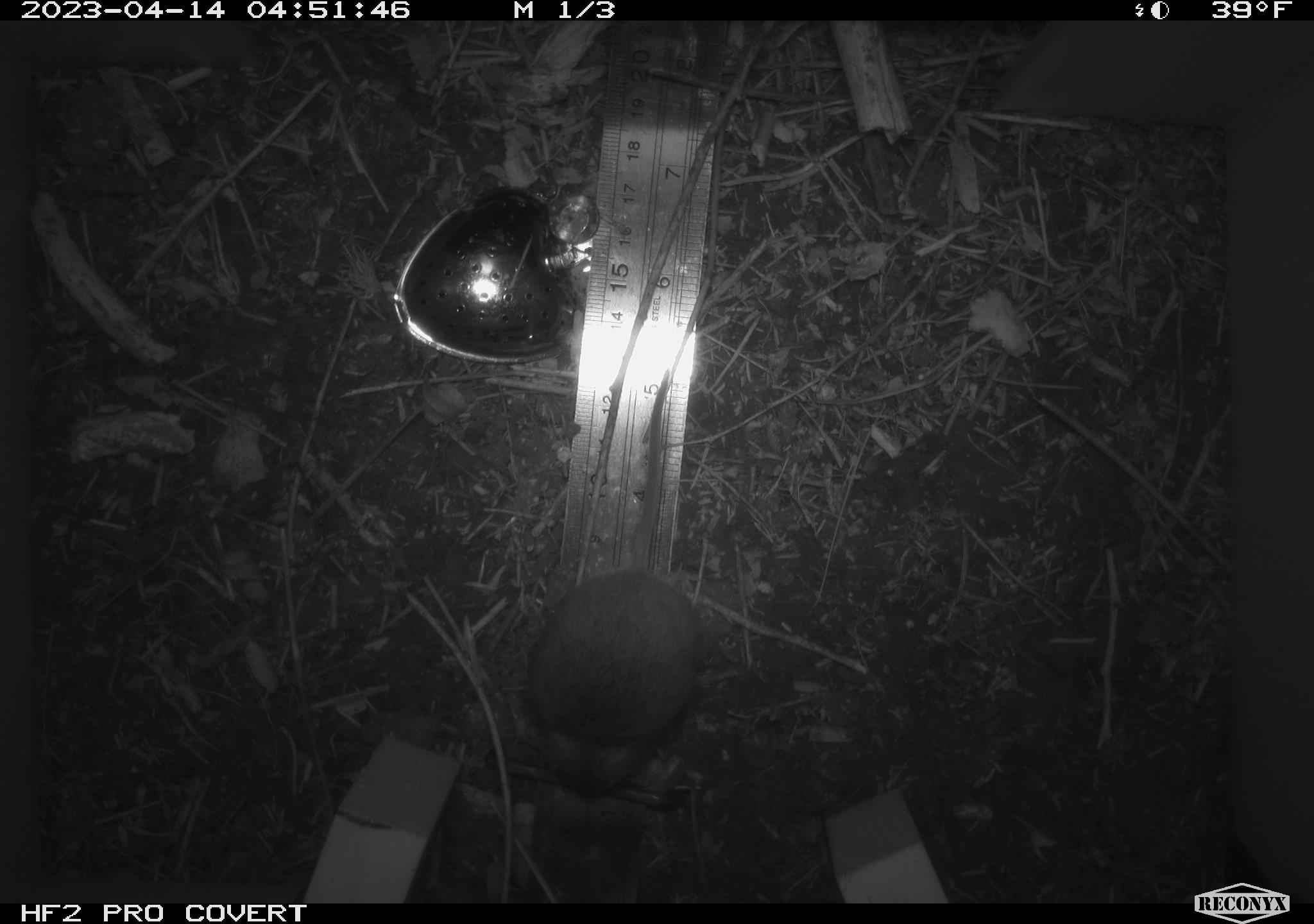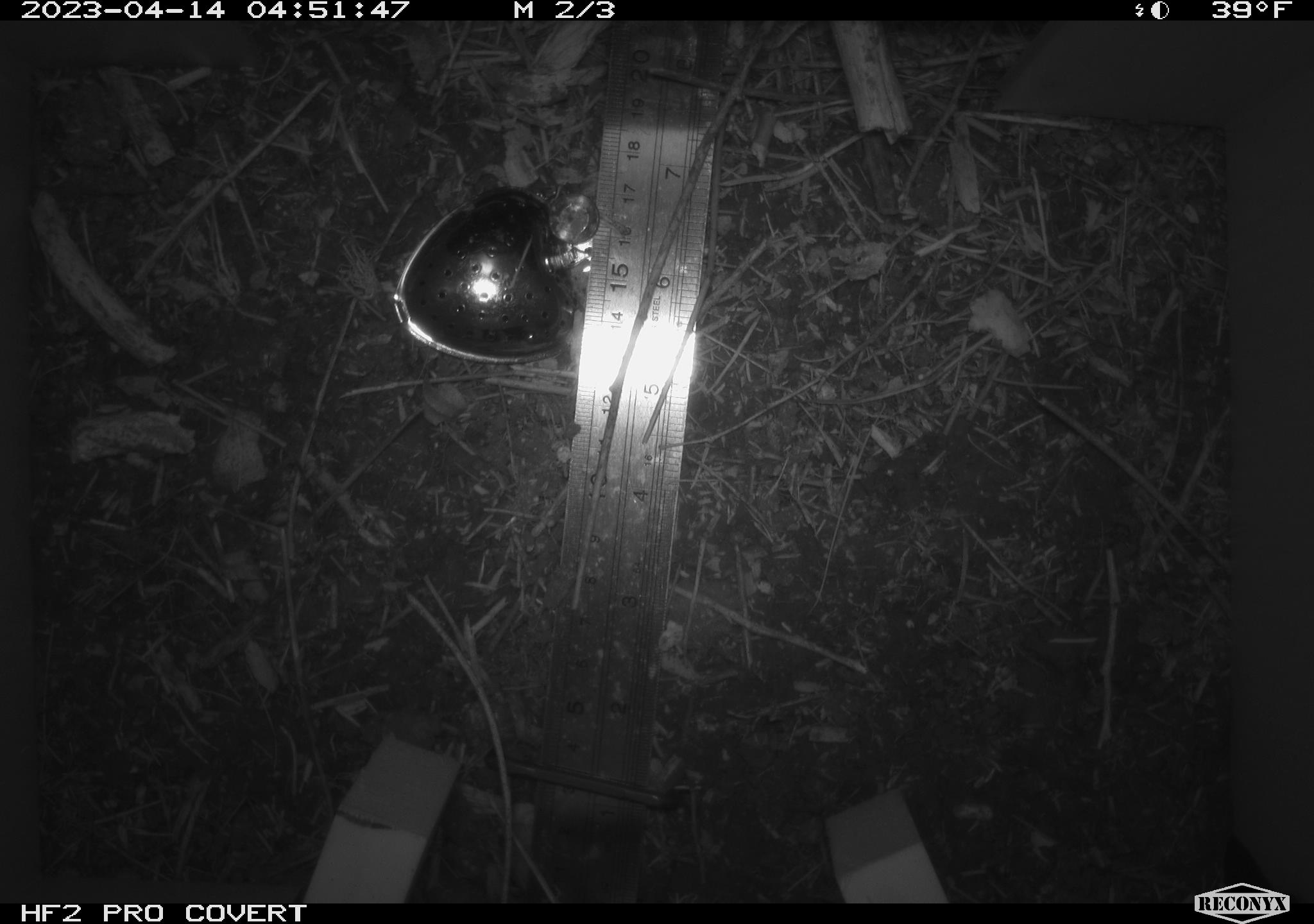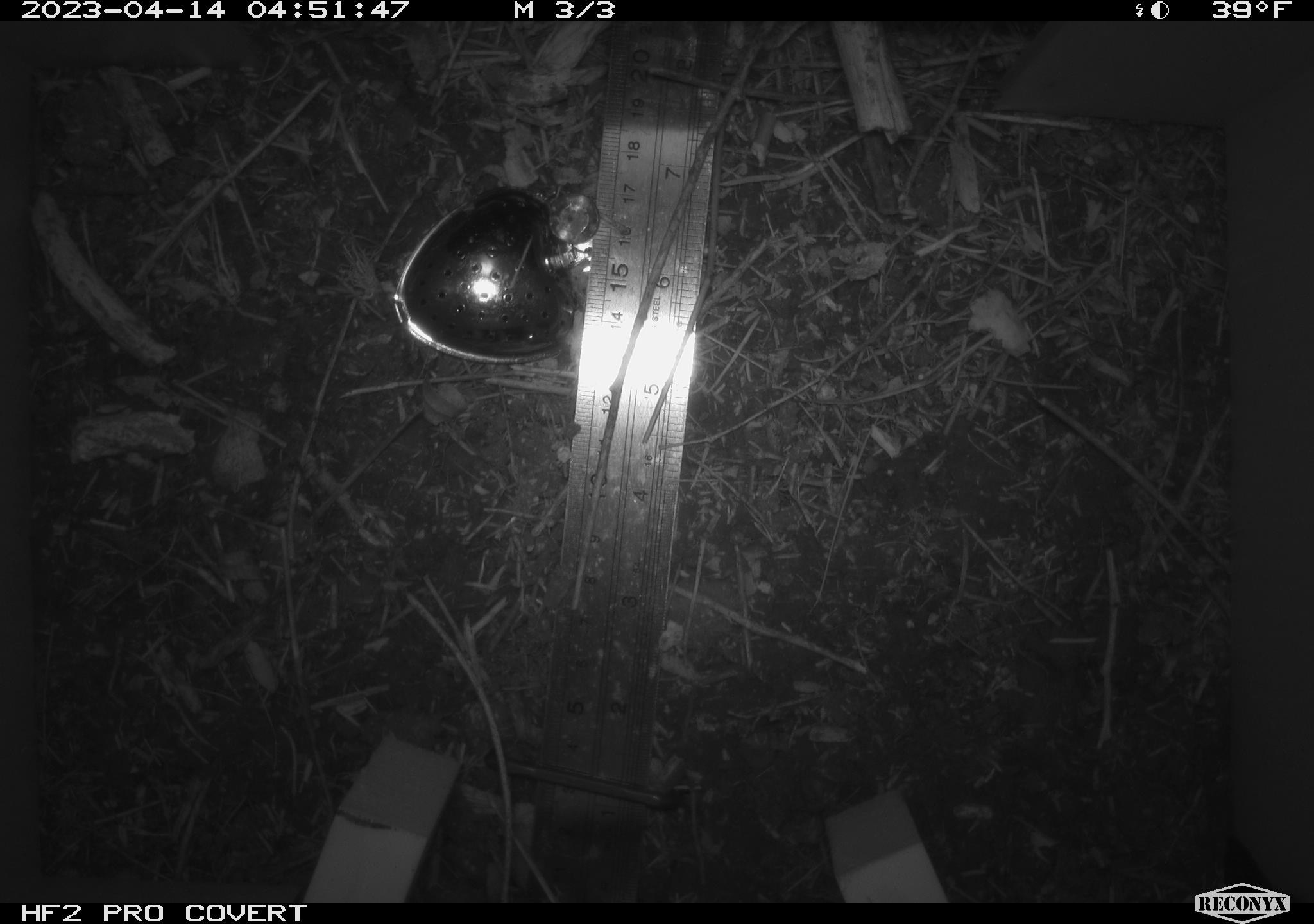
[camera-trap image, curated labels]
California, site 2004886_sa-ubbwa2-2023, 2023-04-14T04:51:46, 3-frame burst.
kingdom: Animalia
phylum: Chordata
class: Mammalia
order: Rodentia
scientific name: Rodentia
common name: mouse species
Mouse species (Rodentia).